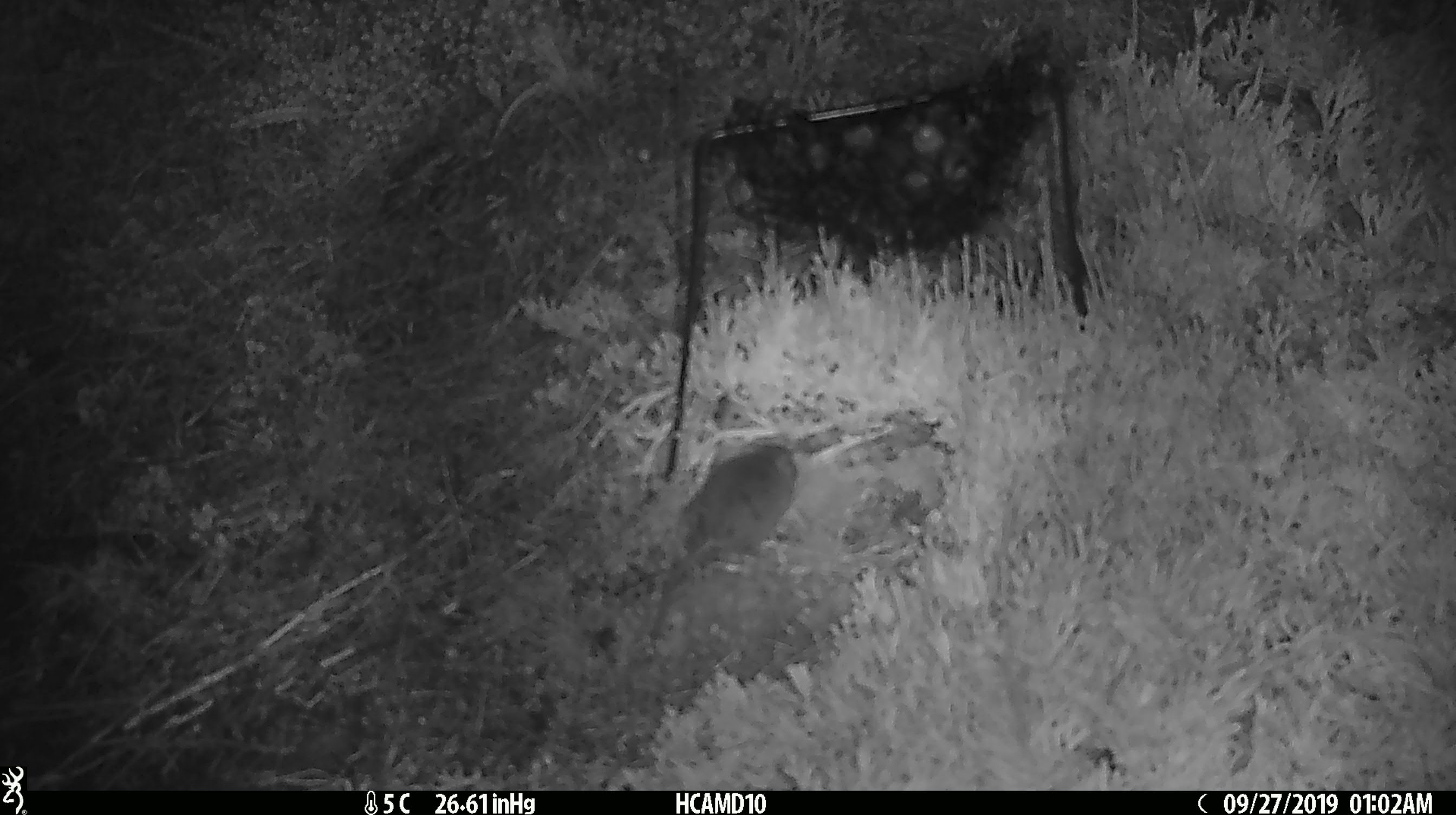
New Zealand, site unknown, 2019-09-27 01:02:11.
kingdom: Animalia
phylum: Chordata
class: Mammalia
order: Rodentia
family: Muridae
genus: Mus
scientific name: Mus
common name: mouse